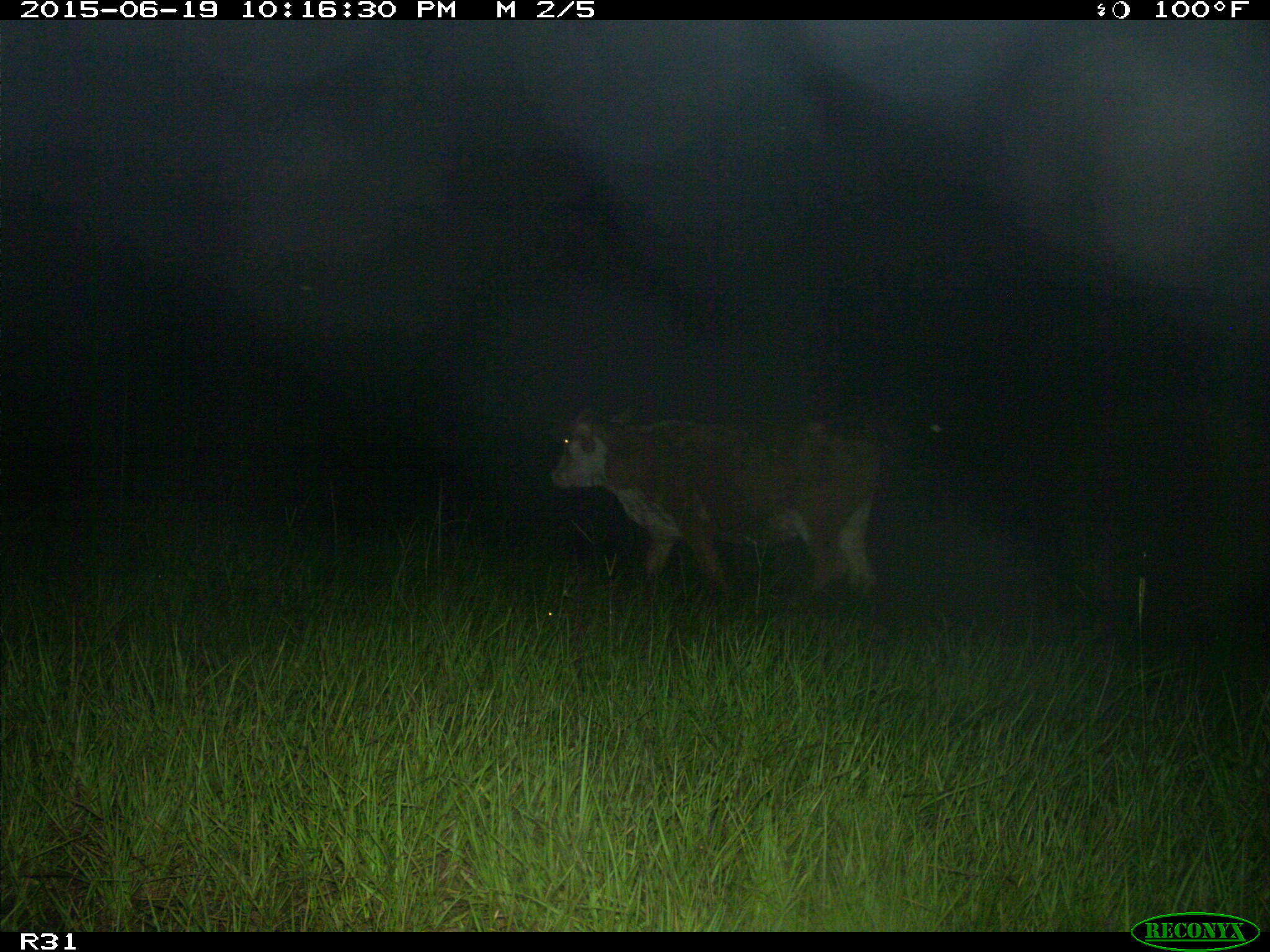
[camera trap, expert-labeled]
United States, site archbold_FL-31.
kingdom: Animalia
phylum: Chordata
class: Mammalia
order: Artiodactyla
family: Bovidae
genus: Bos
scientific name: Bos taurus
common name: domestic cow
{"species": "Bos taurus (domestic cow)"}